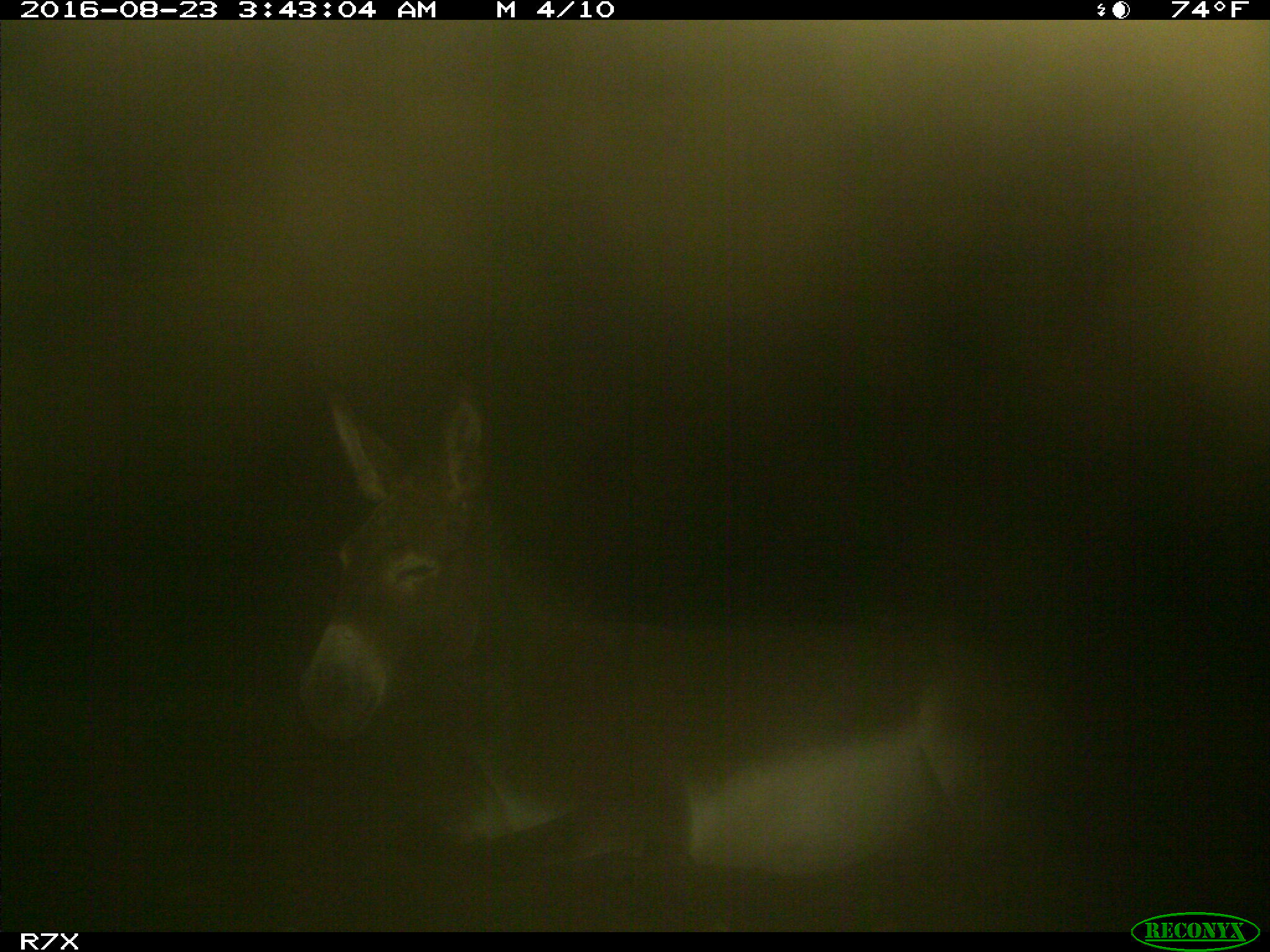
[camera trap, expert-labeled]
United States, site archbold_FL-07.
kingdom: Animalia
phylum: Chordata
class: Mammalia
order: Perissodactyla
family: Equidae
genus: Equus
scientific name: Equus africanus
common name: african wild ass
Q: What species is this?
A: Equus africanus (african wild ass).